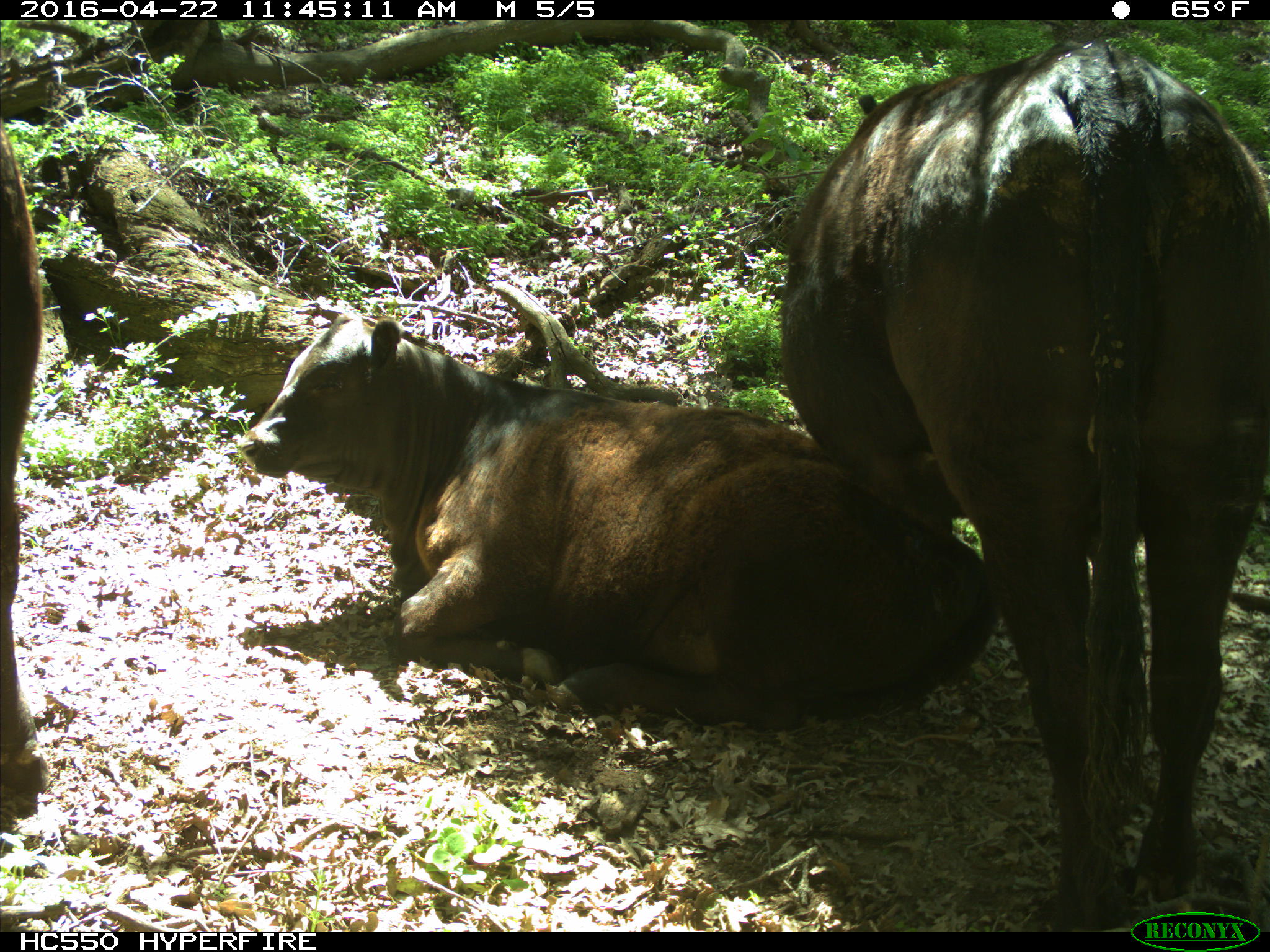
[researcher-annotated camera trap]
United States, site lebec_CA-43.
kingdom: Animalia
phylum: Chordata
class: Mammalia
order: Artiodactyla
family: Bovidae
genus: Bos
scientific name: Bos taurus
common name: domestic cow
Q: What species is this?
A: Bos taurus (domestic cow).